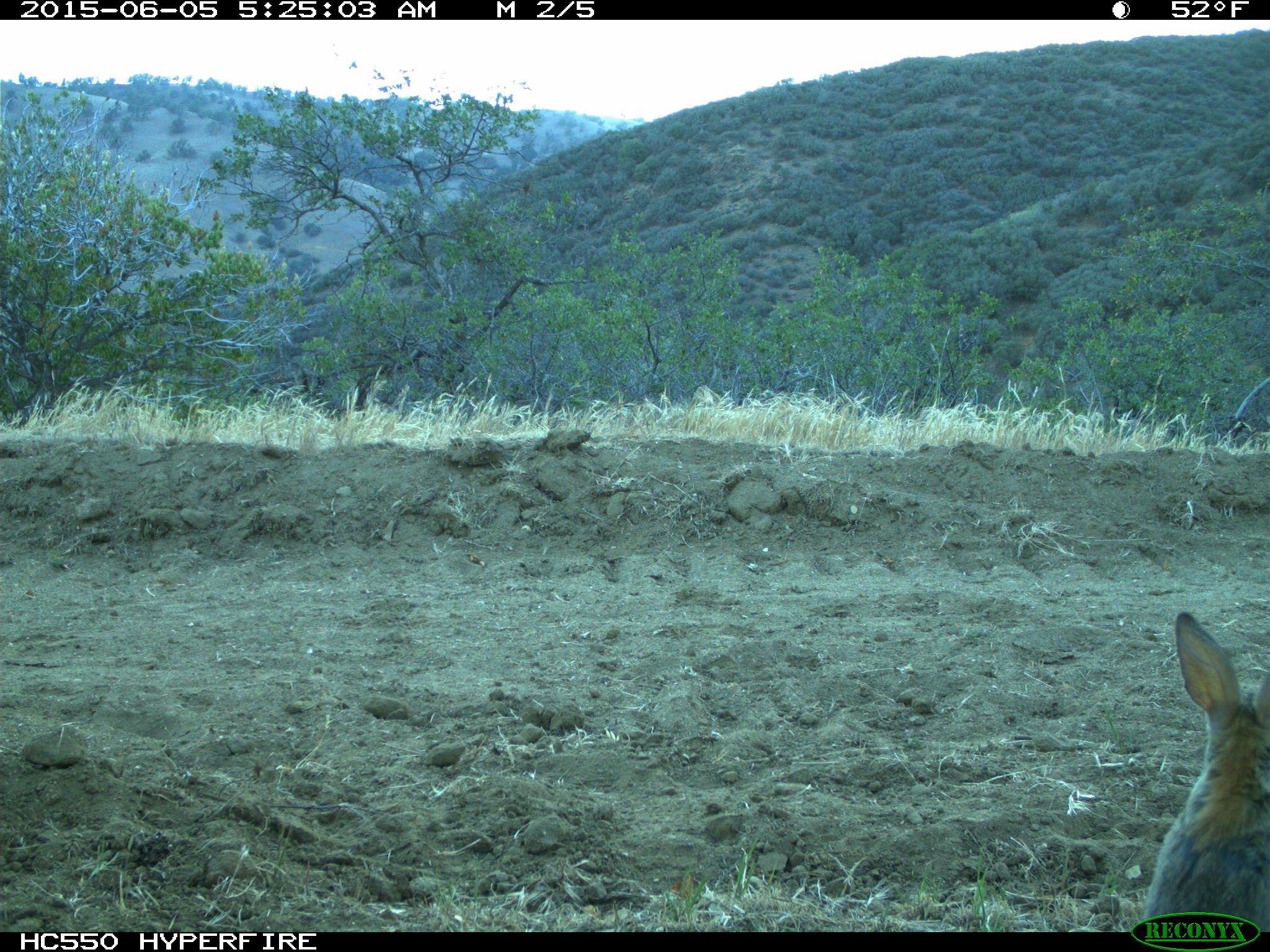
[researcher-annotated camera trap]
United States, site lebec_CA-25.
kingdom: Animalia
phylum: Chordata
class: Mammalia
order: Lagomorpha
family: Leporidae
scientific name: Leporidae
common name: rabbits and hares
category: unidentified rabbit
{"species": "unidentified rabbit (rabbits and hares) (Leporidae)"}